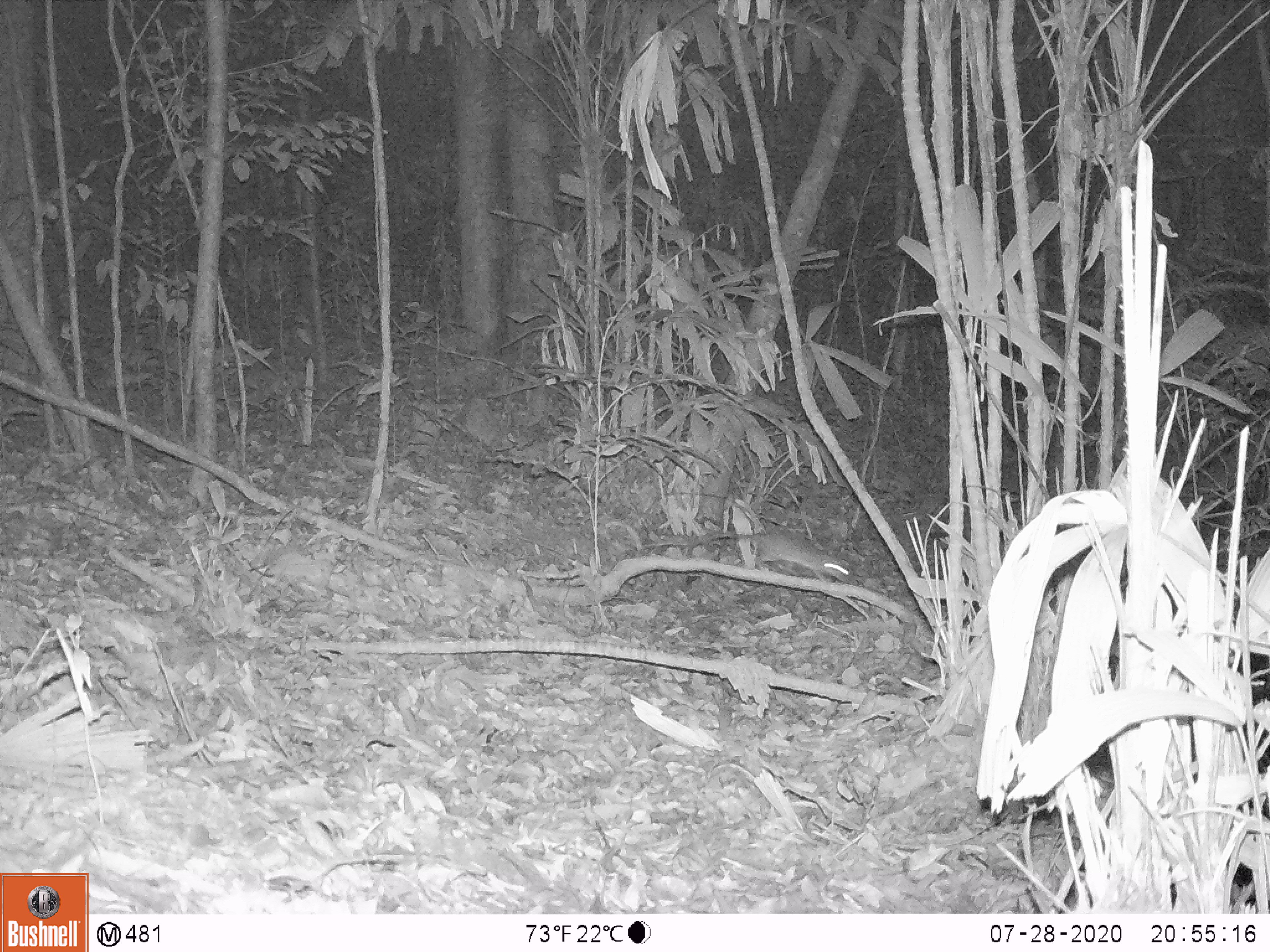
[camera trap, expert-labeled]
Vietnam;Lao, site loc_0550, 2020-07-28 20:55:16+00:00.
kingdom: Animalia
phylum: Chordata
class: Mammalia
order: Rodentia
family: Muridae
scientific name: Muridae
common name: old-world mice and rats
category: unidentified murid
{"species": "unidentified murid (old-world mice and rats) (Muridae)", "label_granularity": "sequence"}